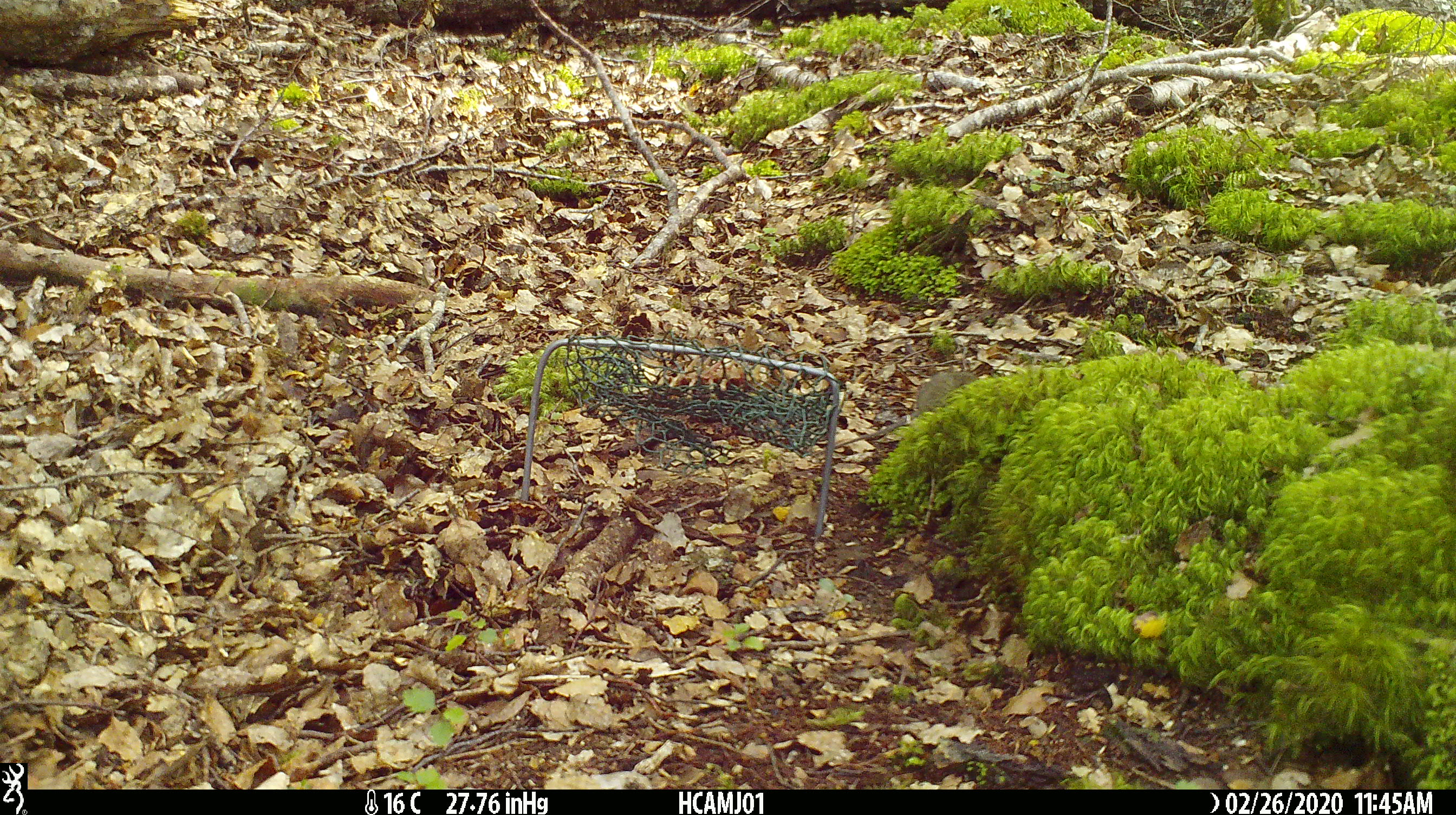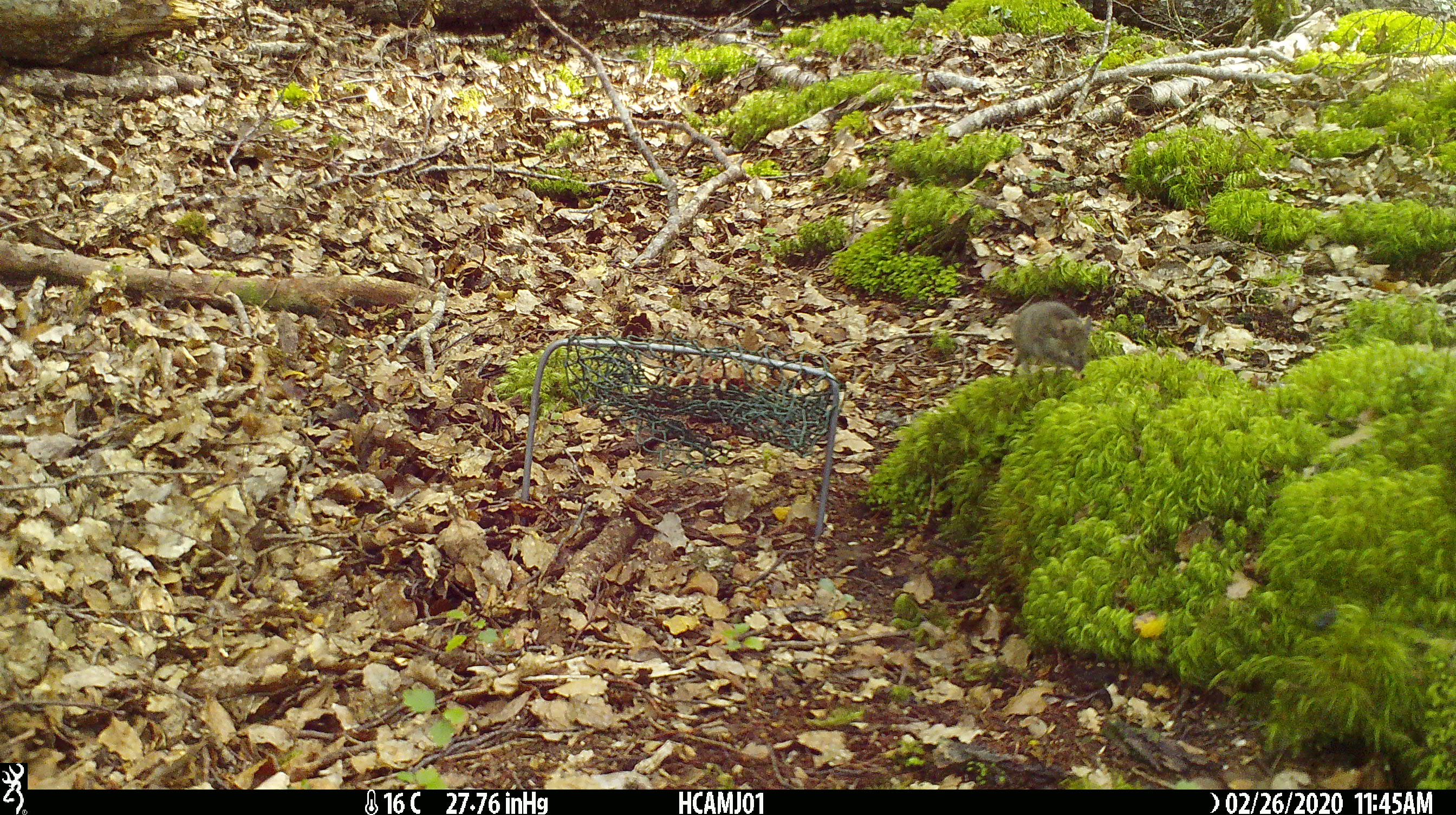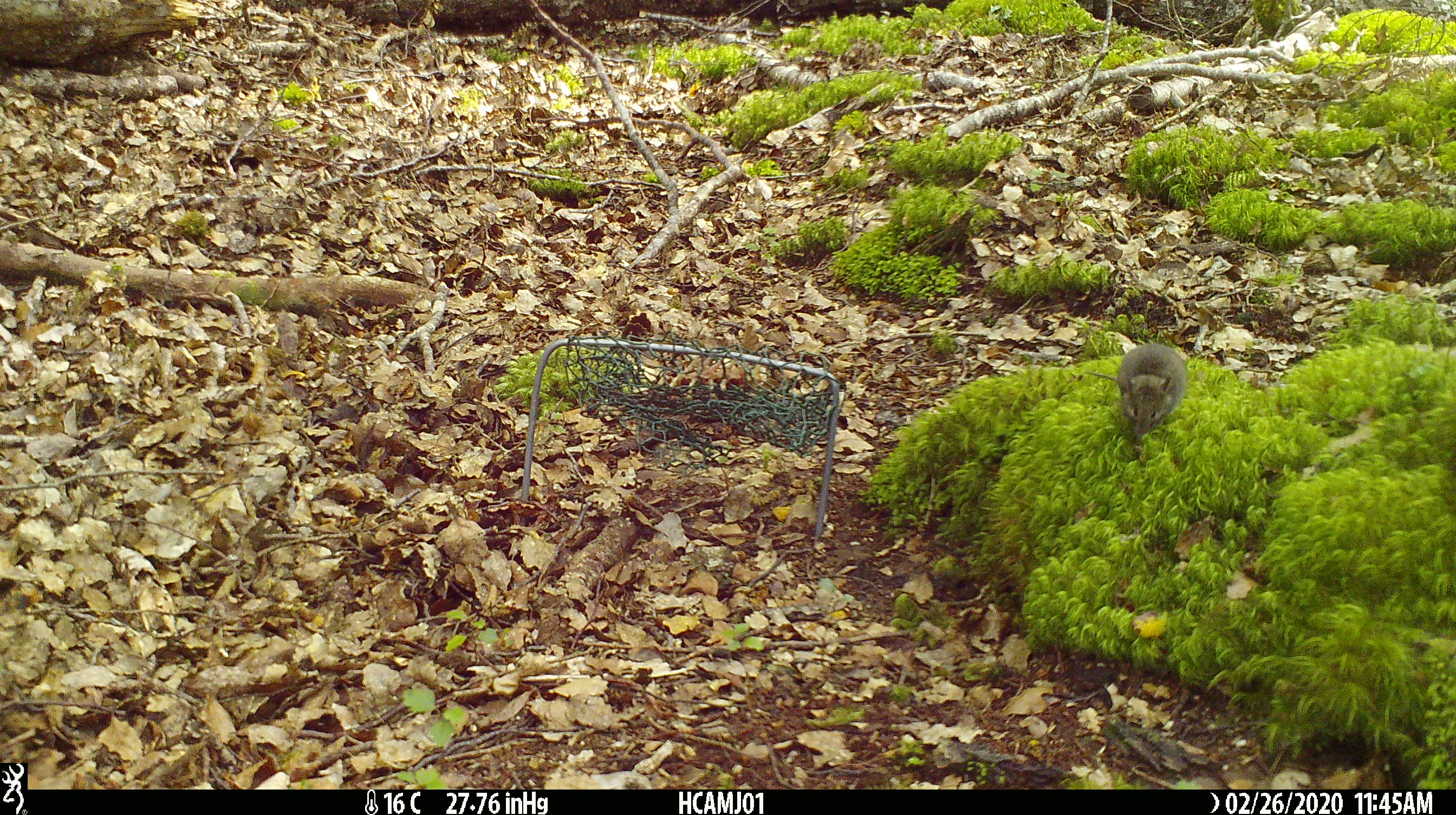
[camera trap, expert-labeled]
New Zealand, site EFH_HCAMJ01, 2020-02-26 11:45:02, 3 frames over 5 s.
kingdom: Animalia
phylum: Chordata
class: Mammalia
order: Rodentia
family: Muridae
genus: Mus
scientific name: Mus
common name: mouse